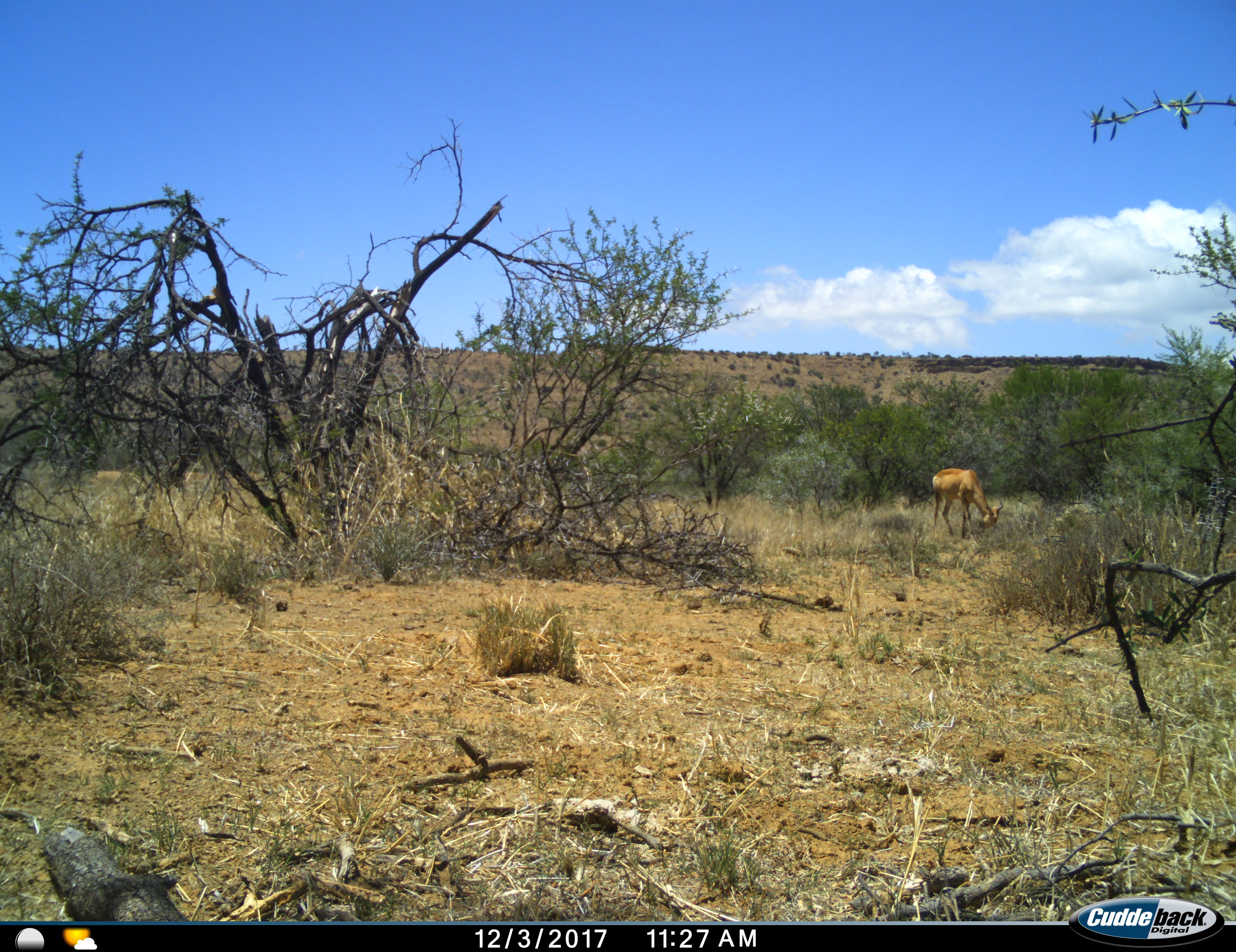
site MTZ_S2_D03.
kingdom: Animalia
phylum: Chordata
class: Mammalia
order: Artiodactyla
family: Bovidae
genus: Alcelaphus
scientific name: Alcelaphus buselaphus caama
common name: red hartebeest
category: hartebeestred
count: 1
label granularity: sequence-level